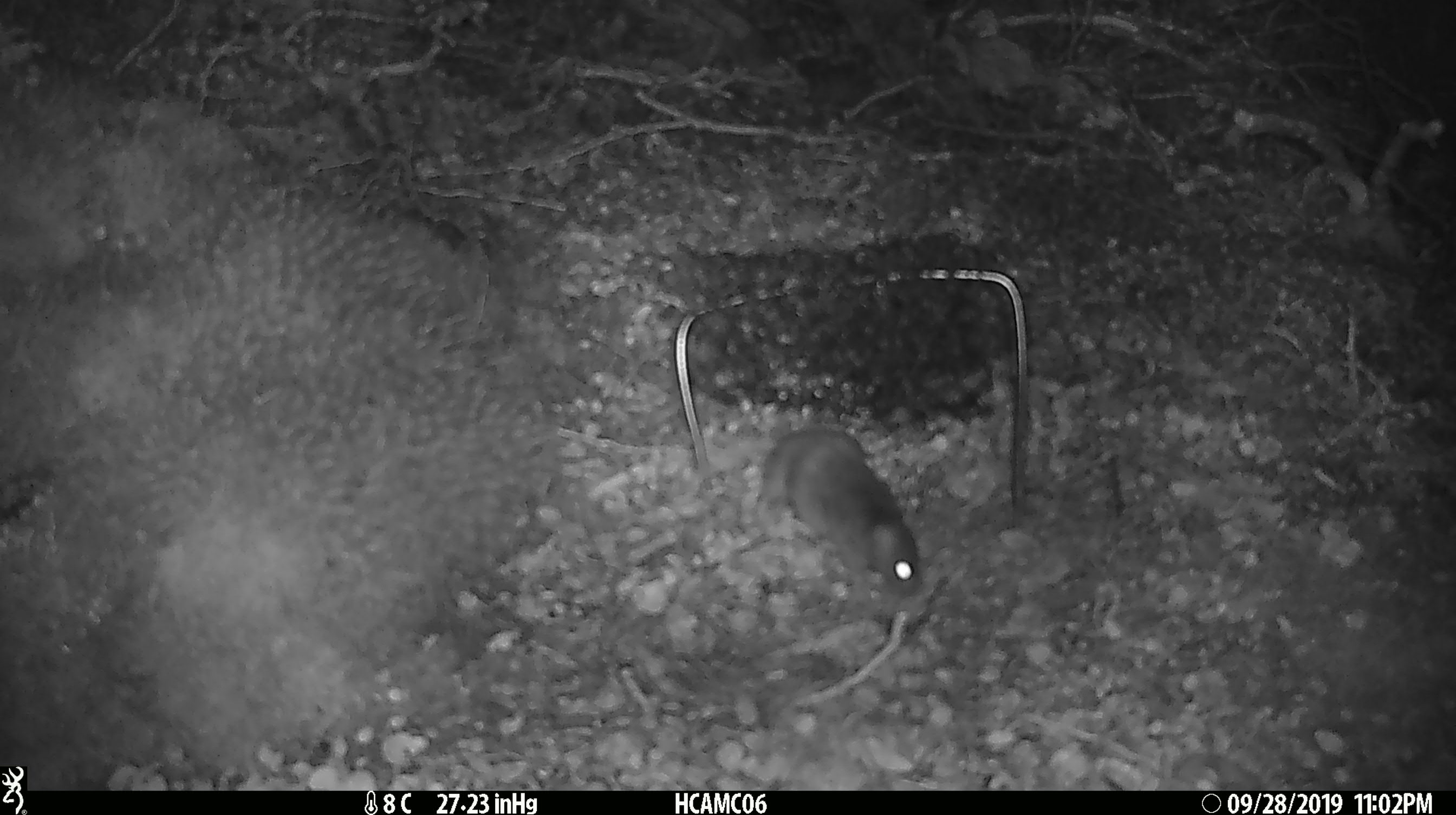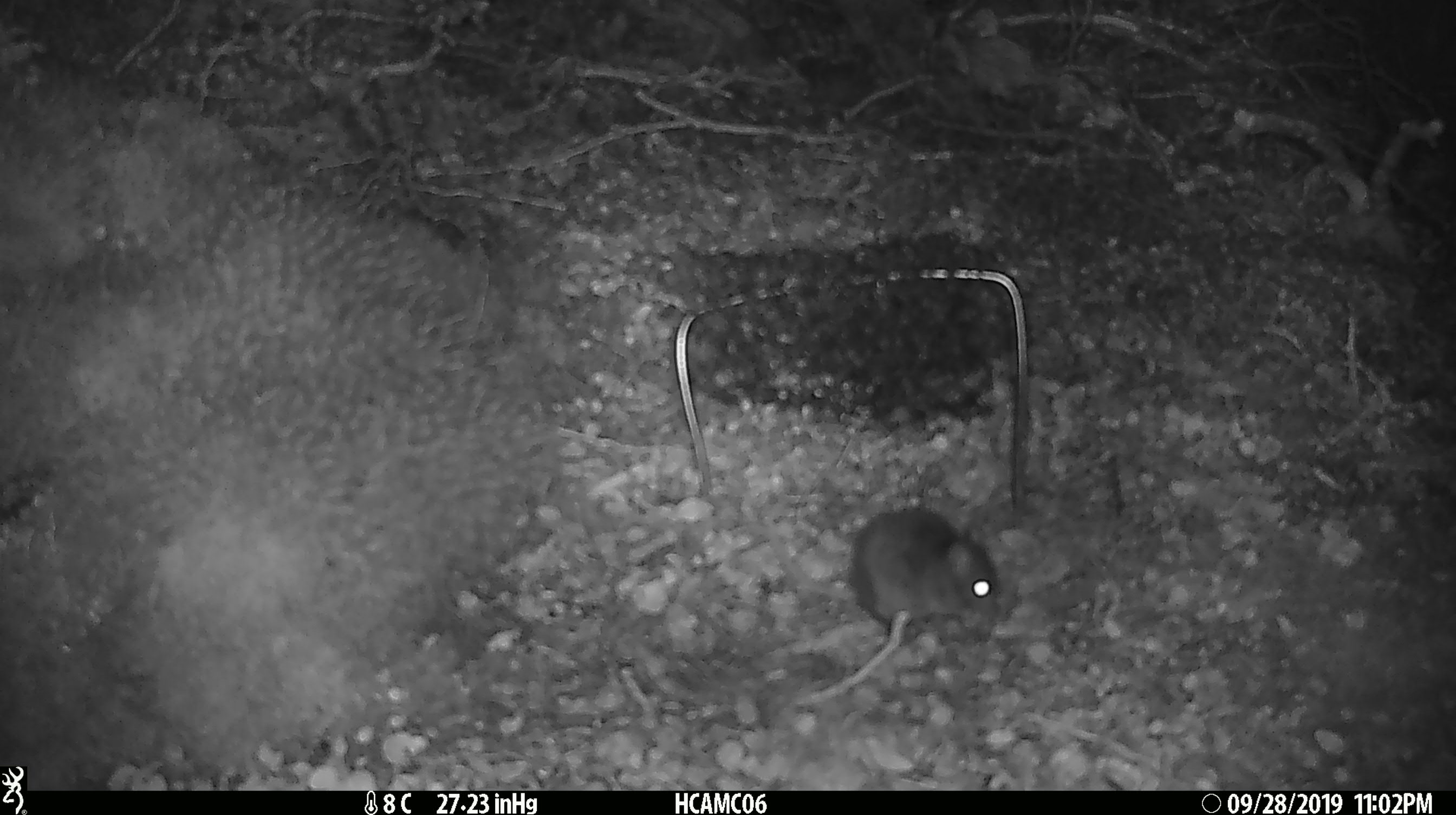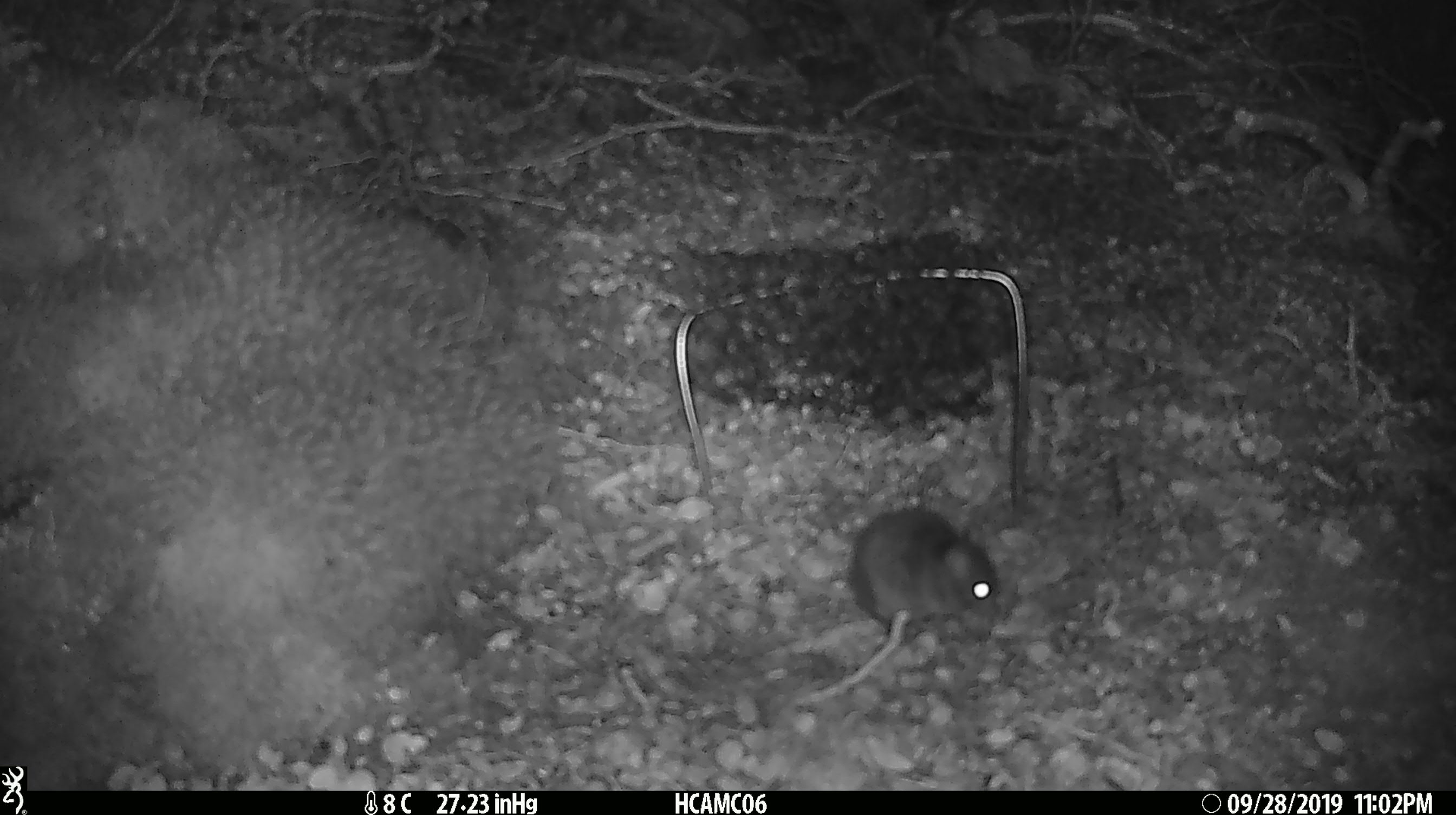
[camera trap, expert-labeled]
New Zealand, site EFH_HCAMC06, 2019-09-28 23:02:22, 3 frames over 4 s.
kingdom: Animalia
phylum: Chordata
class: Mammalia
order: Rodentia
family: Muridae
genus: Mus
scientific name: Mus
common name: mouse